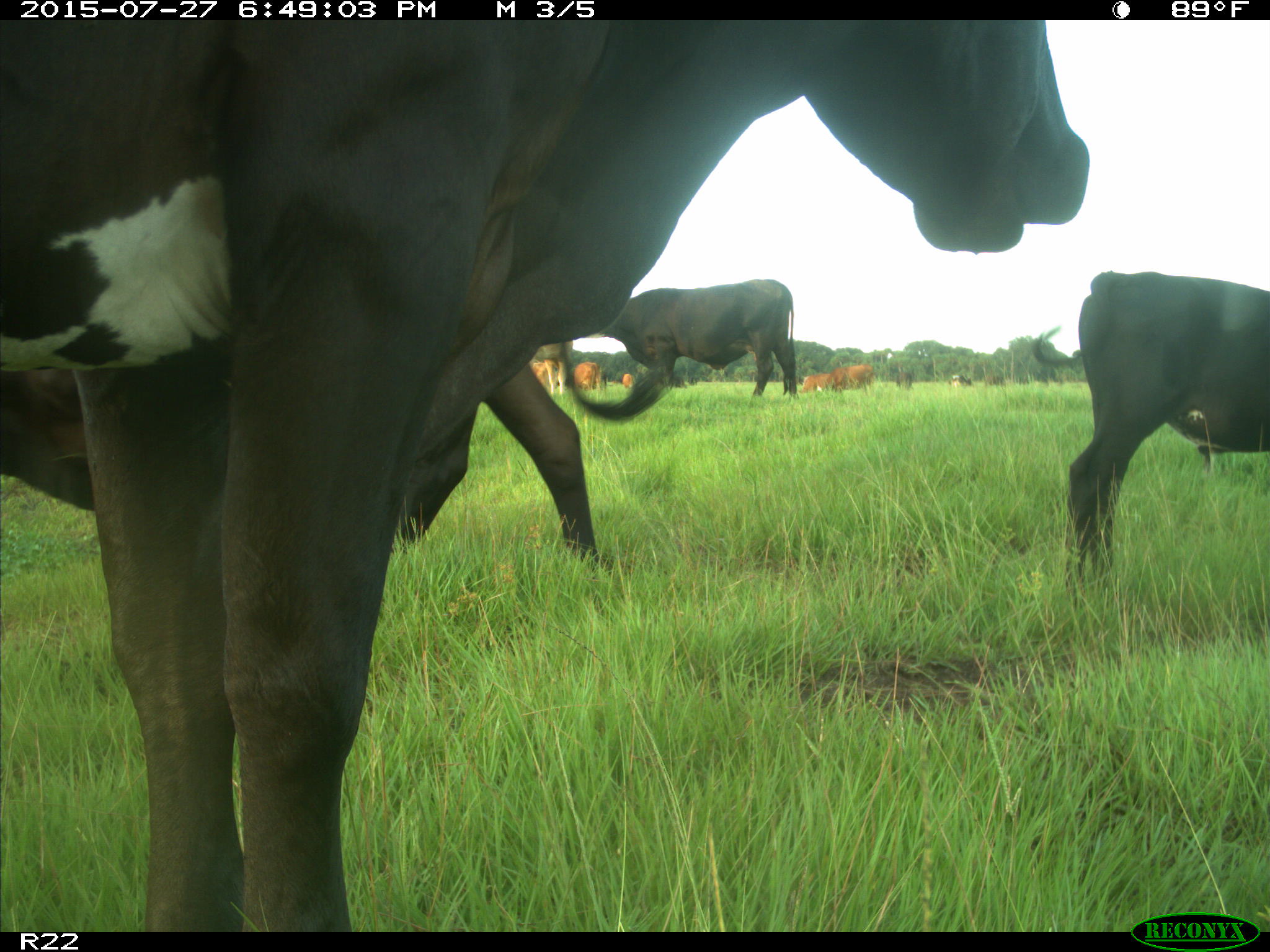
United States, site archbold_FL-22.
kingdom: Animalia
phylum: Chordata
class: Mammalia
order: Artiodactyla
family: Bovidae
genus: Bos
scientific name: Bos taurus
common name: domestic cow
Bos taurus (domestic cow).